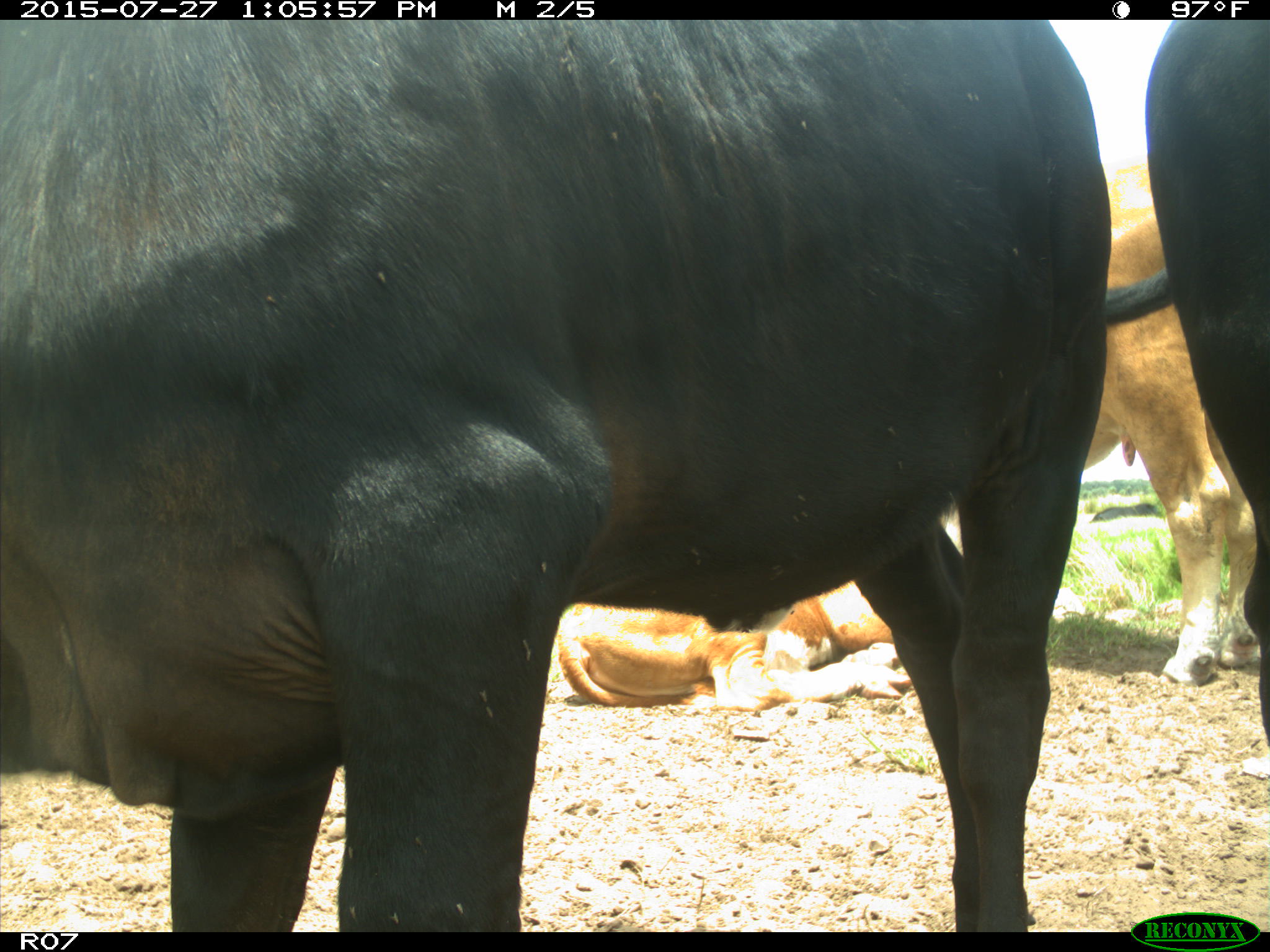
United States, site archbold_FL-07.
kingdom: Animalia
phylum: Chordata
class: Mammalia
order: Artiodactyla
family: Bovidae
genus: Bos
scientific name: Bos taurus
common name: domestic cow